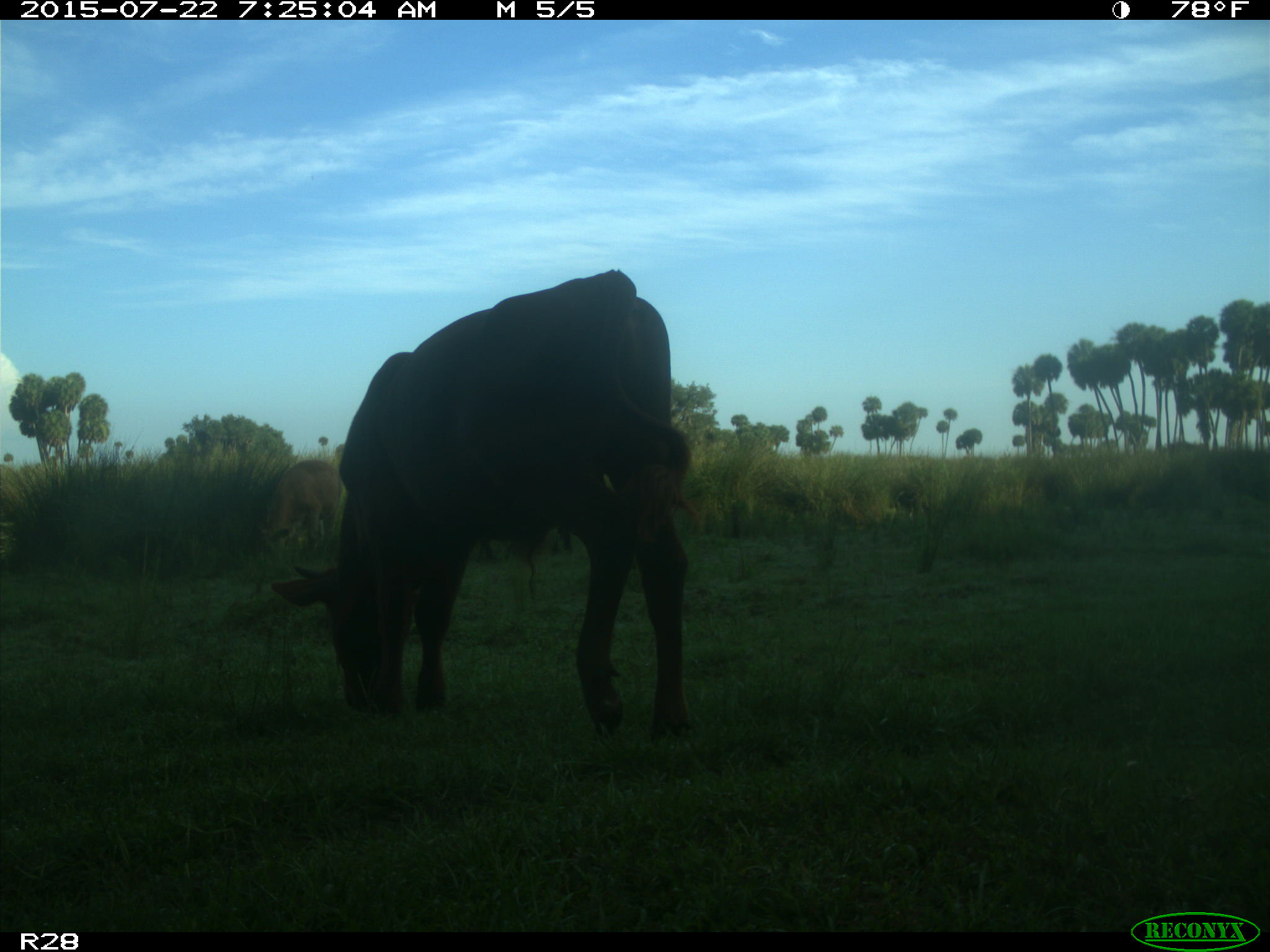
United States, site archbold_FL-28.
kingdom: Animalia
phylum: Chordata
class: Mammalia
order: Artiodactyla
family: Bovidae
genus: Bos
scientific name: Bos taurus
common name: domestic cow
Bos taurus (domestic cow).